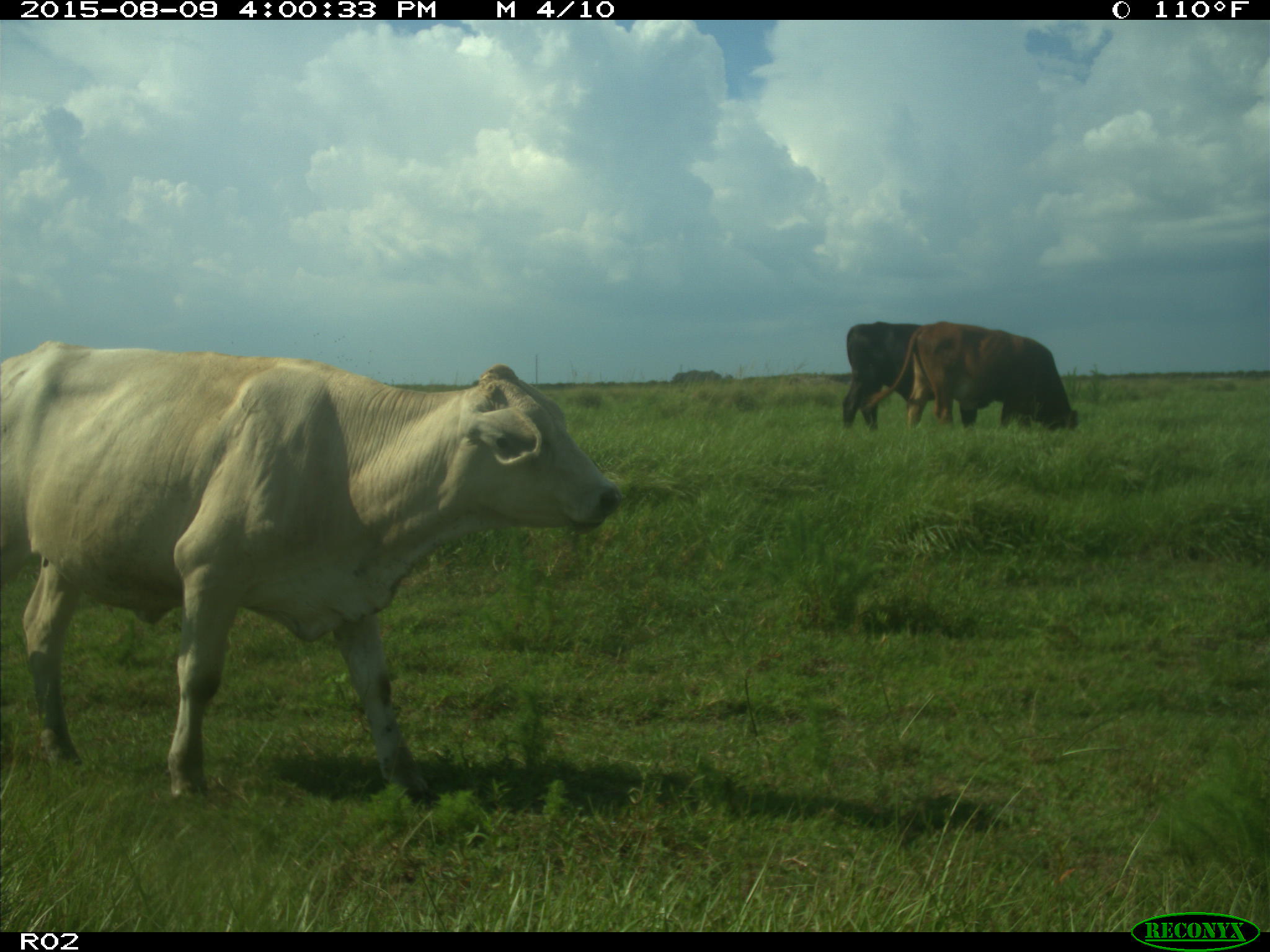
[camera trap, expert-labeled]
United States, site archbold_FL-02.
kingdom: Animalia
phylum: Chordata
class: Mammalia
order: Artiodactyla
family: Bovidae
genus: Bos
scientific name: Bos taurus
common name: domestic cow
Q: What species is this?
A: Bos taurus (domestic cow).